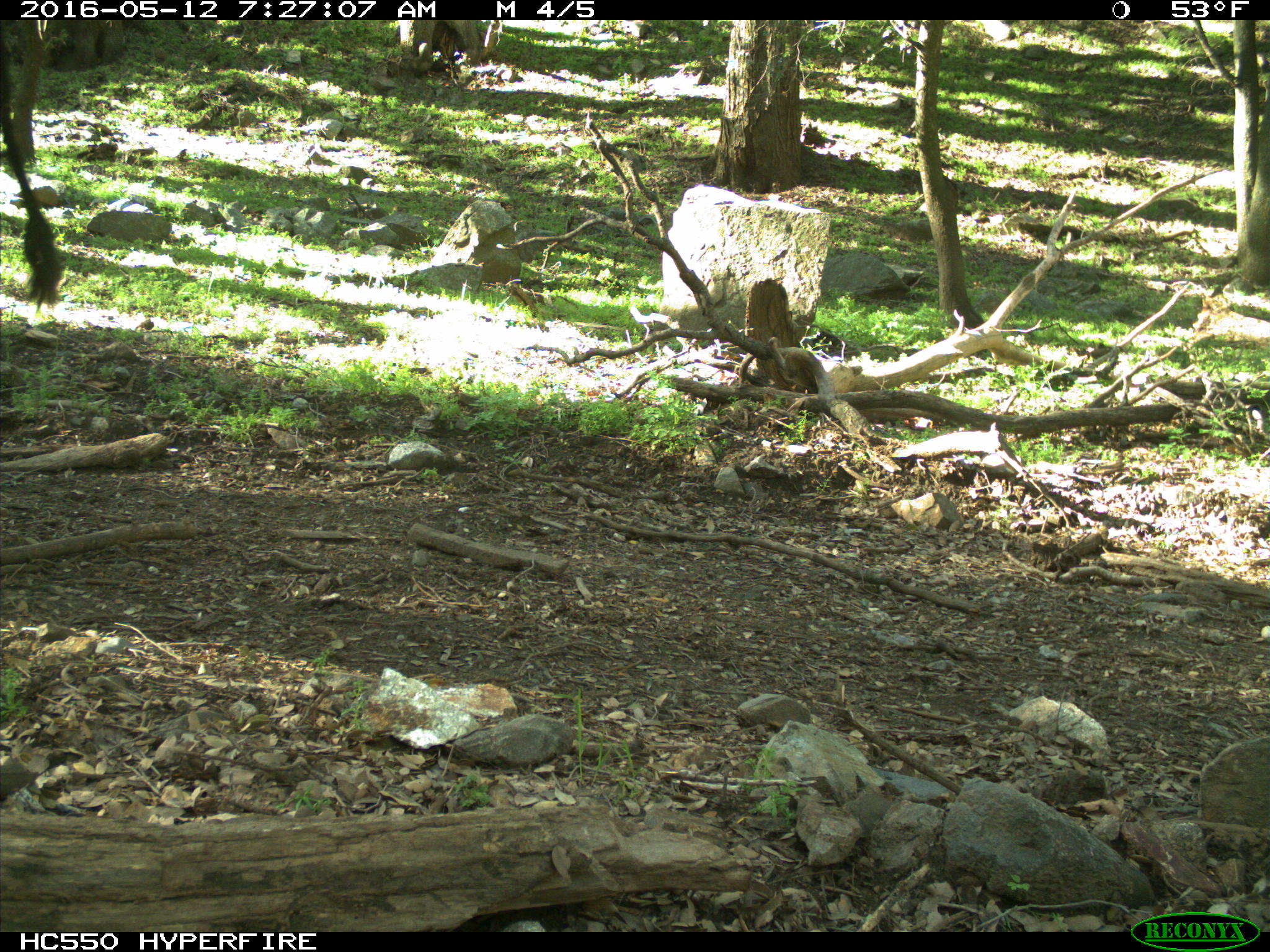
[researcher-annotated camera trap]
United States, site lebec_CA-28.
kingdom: Animalia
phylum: Chordata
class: Mammalia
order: Artiodactyla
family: Bovidae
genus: Bos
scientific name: Bos taurus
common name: domestic cow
Bos taurus (domestic cow).